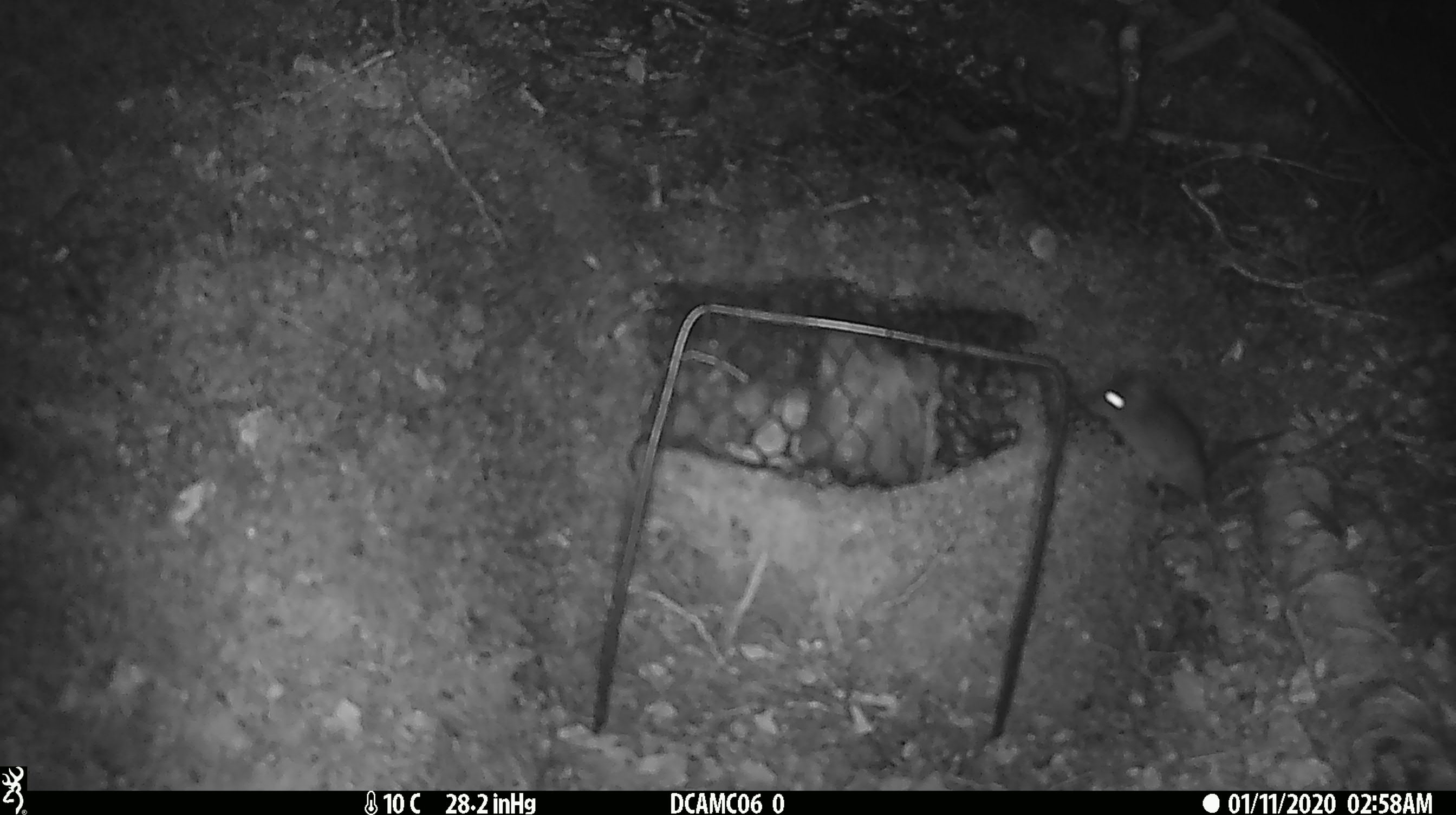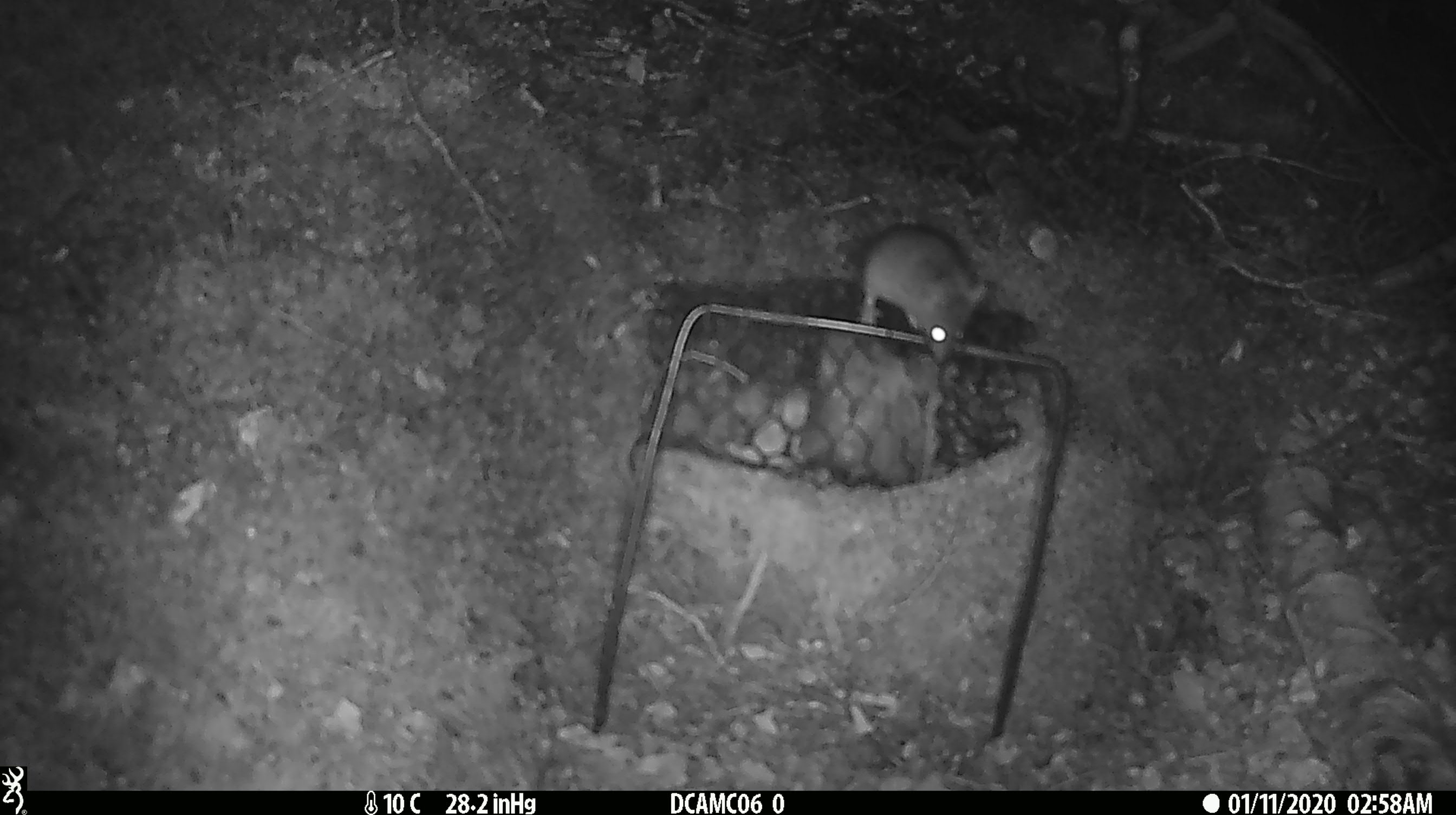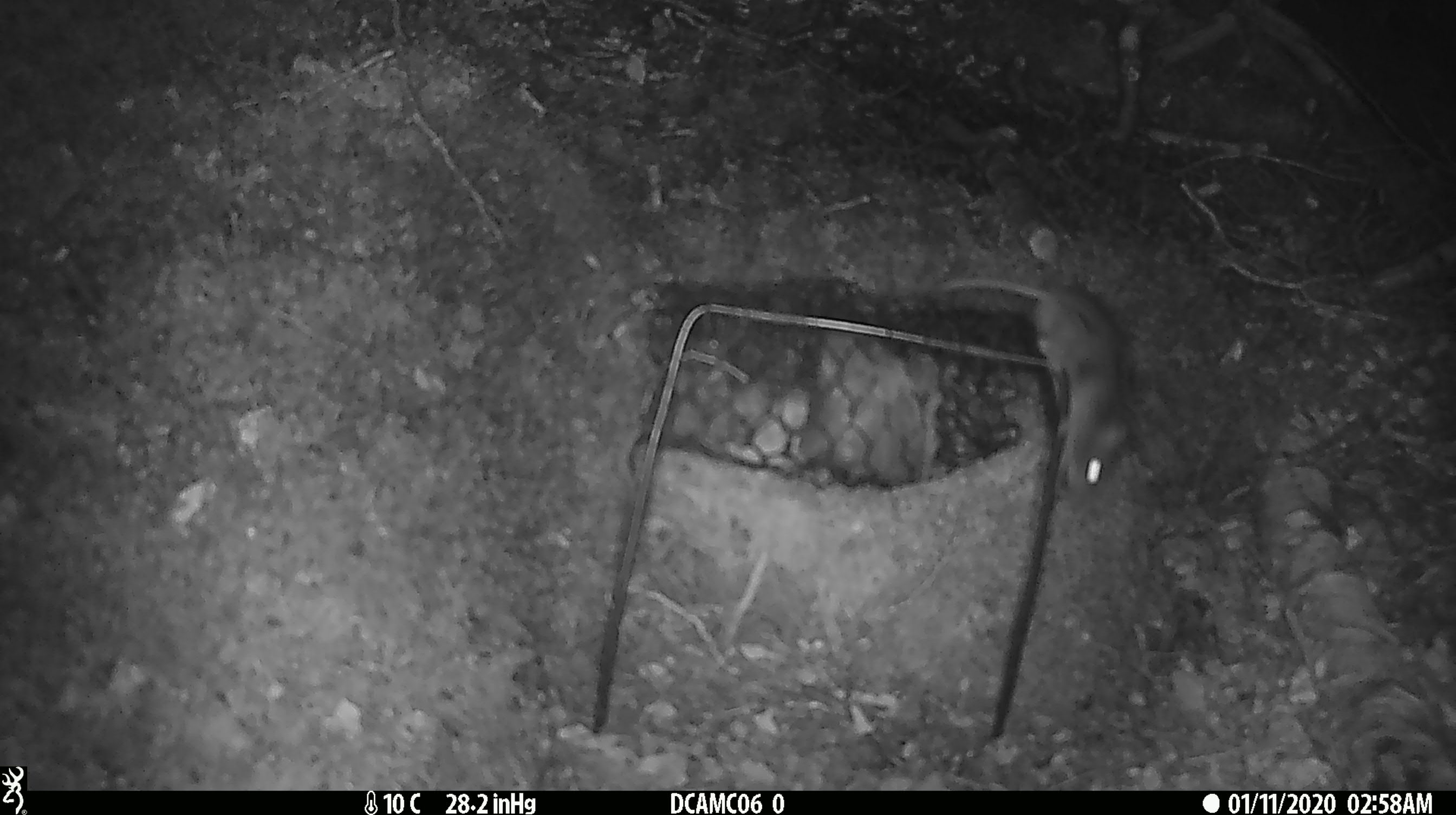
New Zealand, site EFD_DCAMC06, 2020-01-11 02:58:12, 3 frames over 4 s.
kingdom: Animalia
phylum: Chordata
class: Mammalia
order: Rodentia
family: Muridae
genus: Mus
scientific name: Mus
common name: mouse